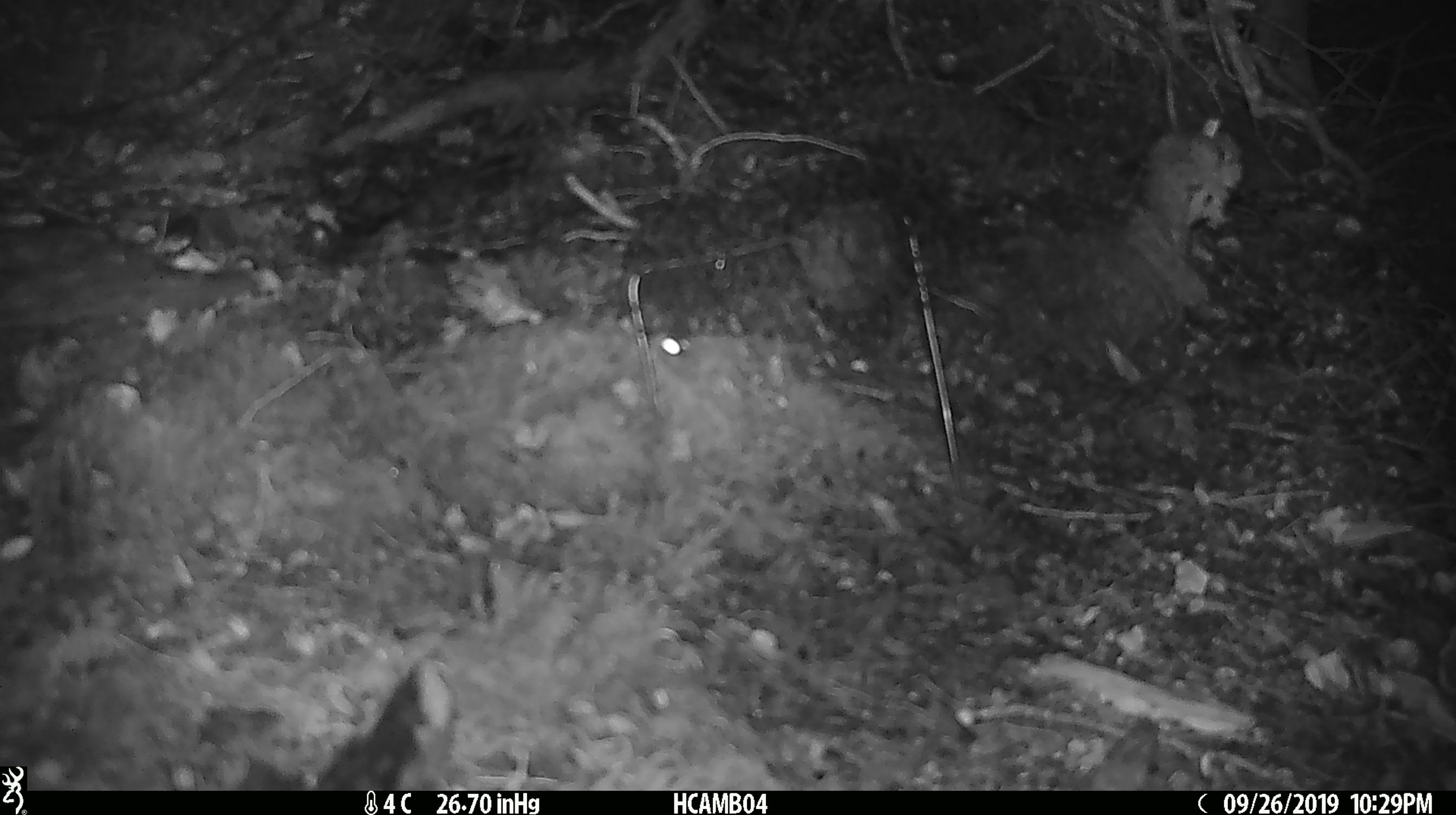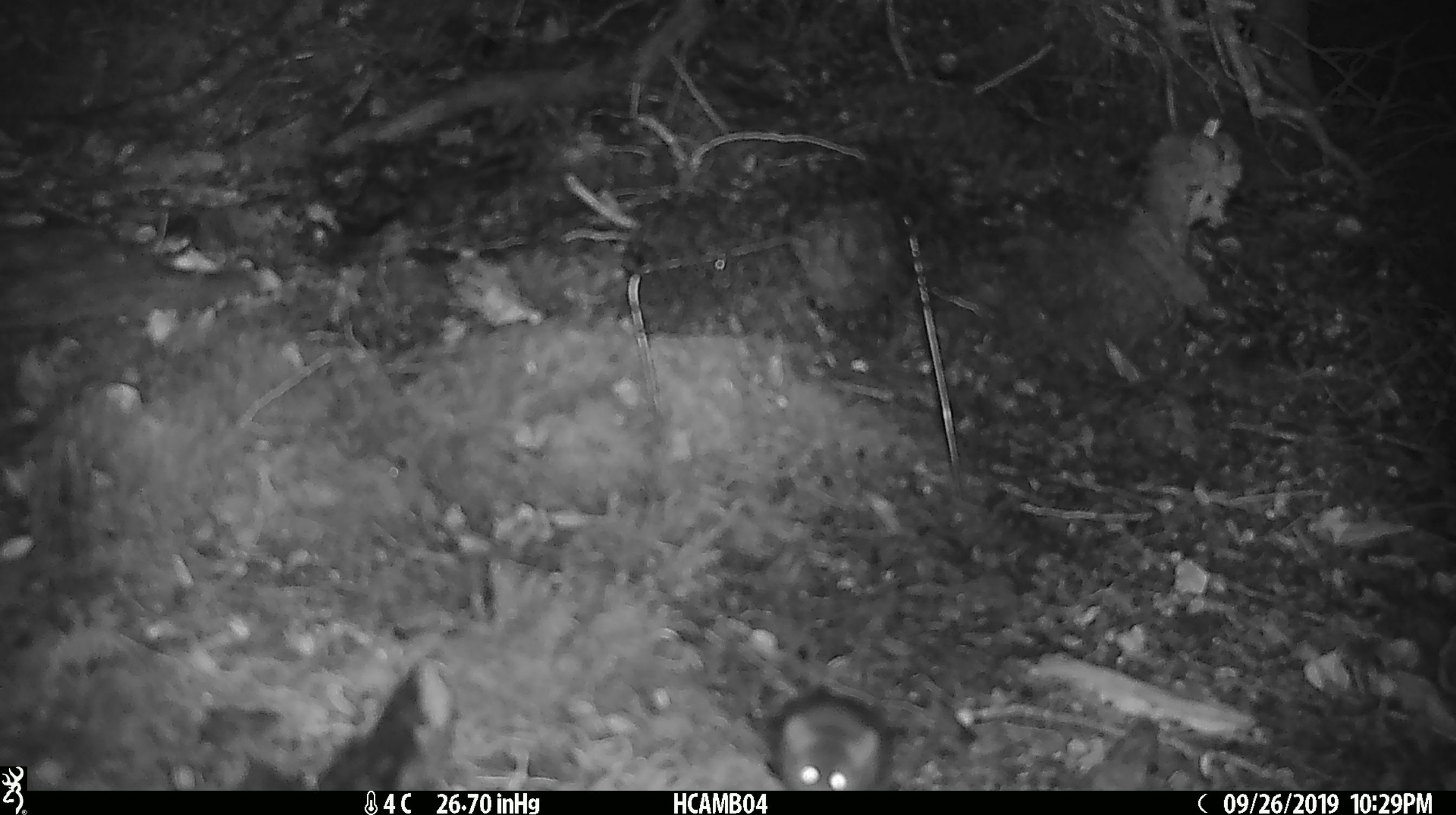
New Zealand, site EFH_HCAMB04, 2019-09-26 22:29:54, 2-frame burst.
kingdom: Animalia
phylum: Chordata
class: Mammalia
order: Rodentia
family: Muridae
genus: Mus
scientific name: Mus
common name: mouse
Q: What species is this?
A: Mouse (Mus).